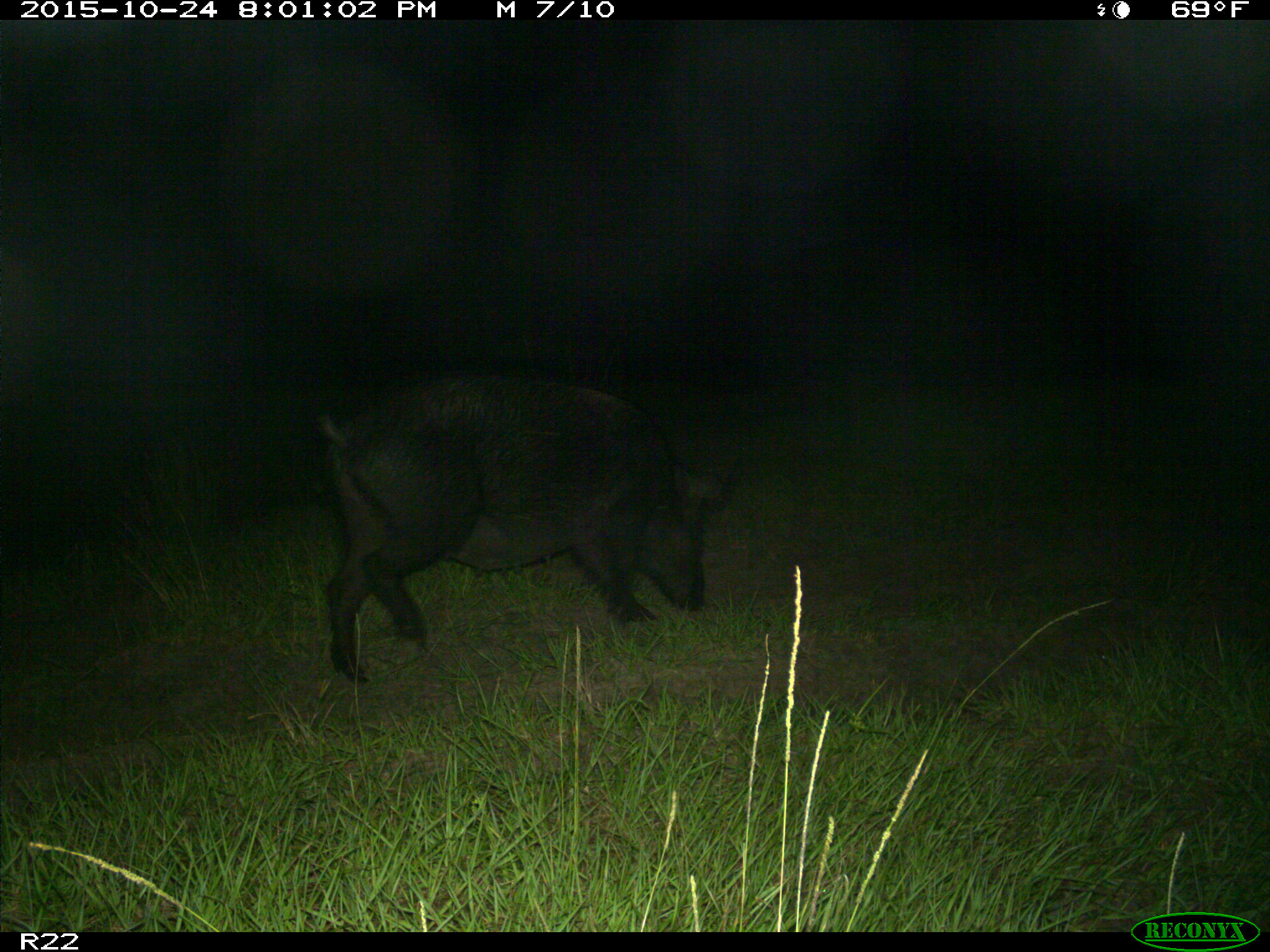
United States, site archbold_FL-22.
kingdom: Animalia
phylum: Chordata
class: Mammalia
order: Artiodactyla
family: Suidae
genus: Sus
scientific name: Sus scrofa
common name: wild boar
Sus scrofa (wild boar).